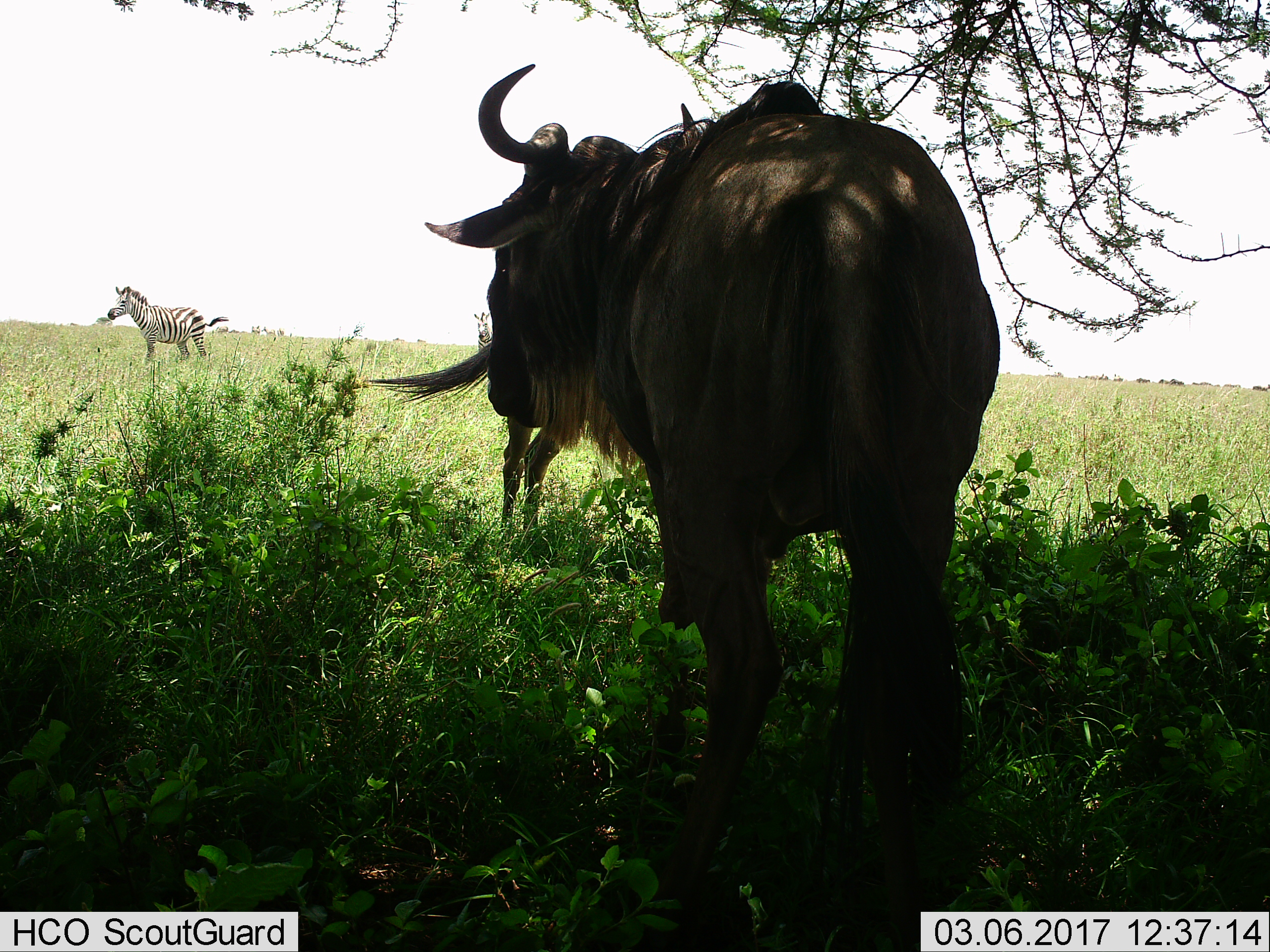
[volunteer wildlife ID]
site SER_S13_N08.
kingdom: Animalia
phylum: Chordata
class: Mammalia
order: Artiodactyla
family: Bovidae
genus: Connochaetes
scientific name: Connochaetes taurinus taurinus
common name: blue wildebeest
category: wildebeestblue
Wildebeestblue (blue wildebeest) (Connochaetes taurinus taurinus), count 2. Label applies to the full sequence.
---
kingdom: Animalia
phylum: Chordata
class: Mammalia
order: Perissodactyla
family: Equidae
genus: Equus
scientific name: Equus quagga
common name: plains zebra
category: zebraplains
Zebraplains (plains zebra) (Equus quagga), count 2. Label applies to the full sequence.